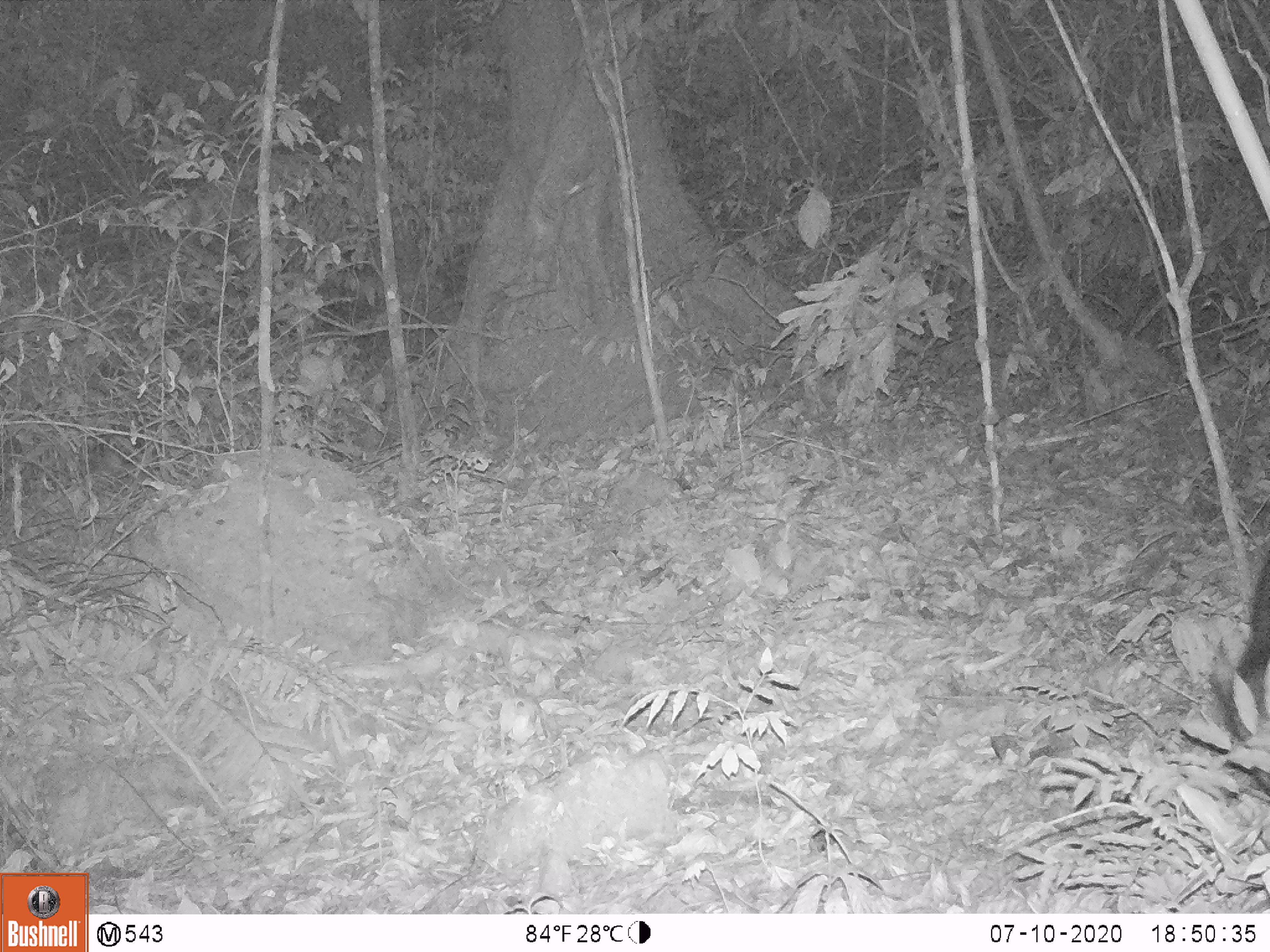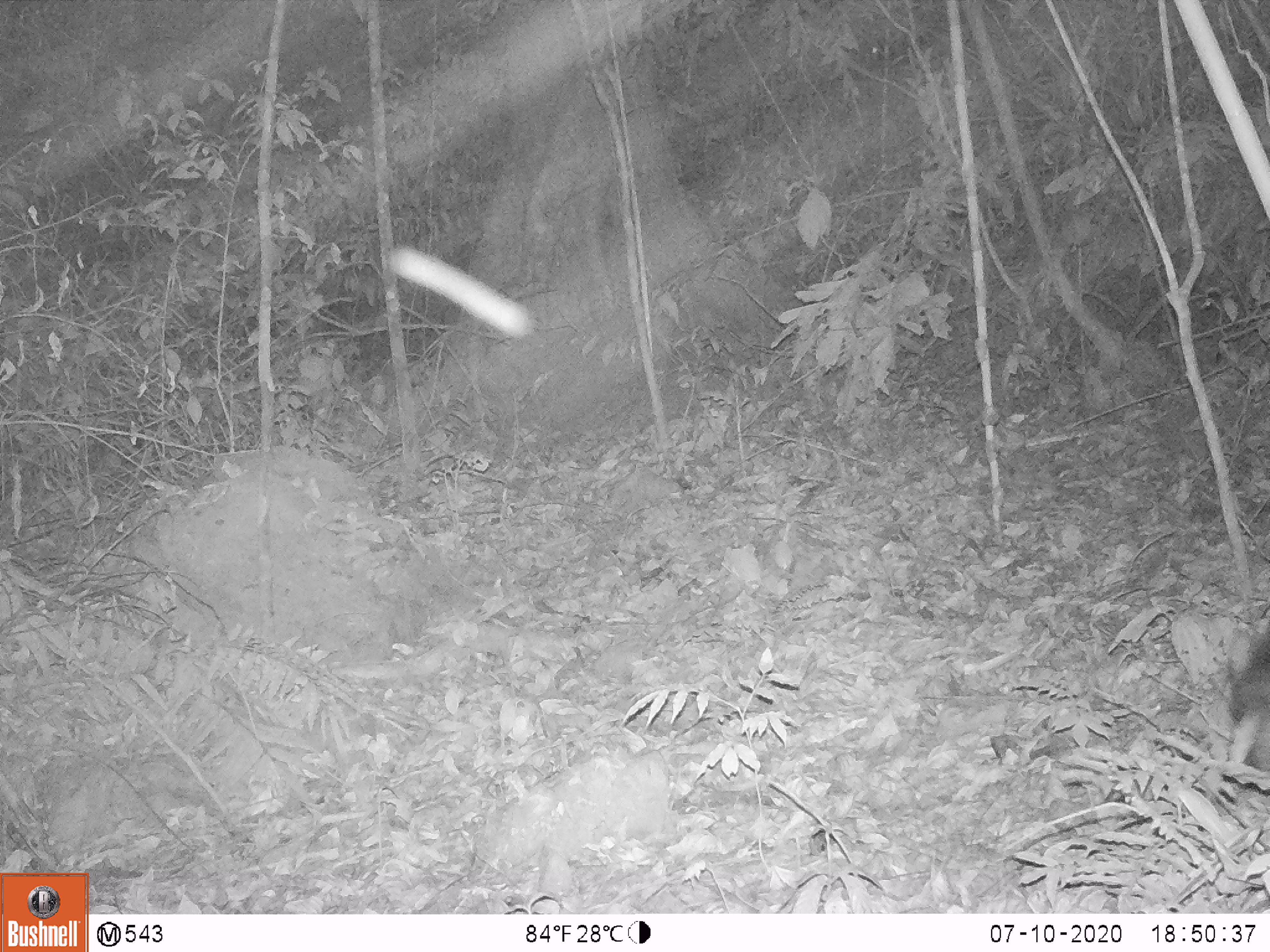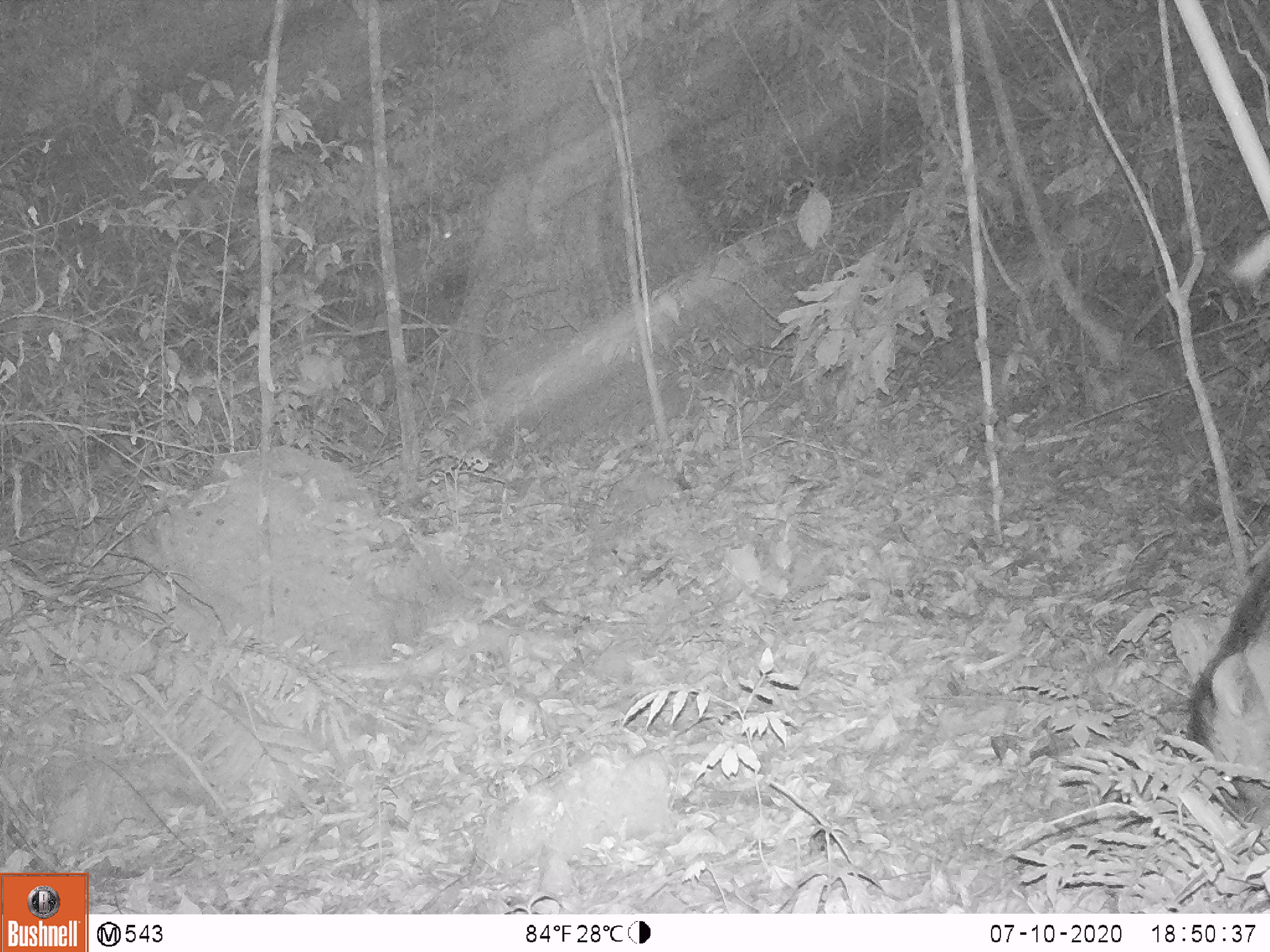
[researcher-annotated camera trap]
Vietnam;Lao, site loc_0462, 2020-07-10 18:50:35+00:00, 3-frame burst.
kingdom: Animalia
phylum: Chordata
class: Mammalia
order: Artiodactyla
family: Suidae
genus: Sus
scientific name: Sus scrofa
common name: eurasian wild pig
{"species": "eurasian wild pig (Sus scrofa)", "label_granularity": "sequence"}